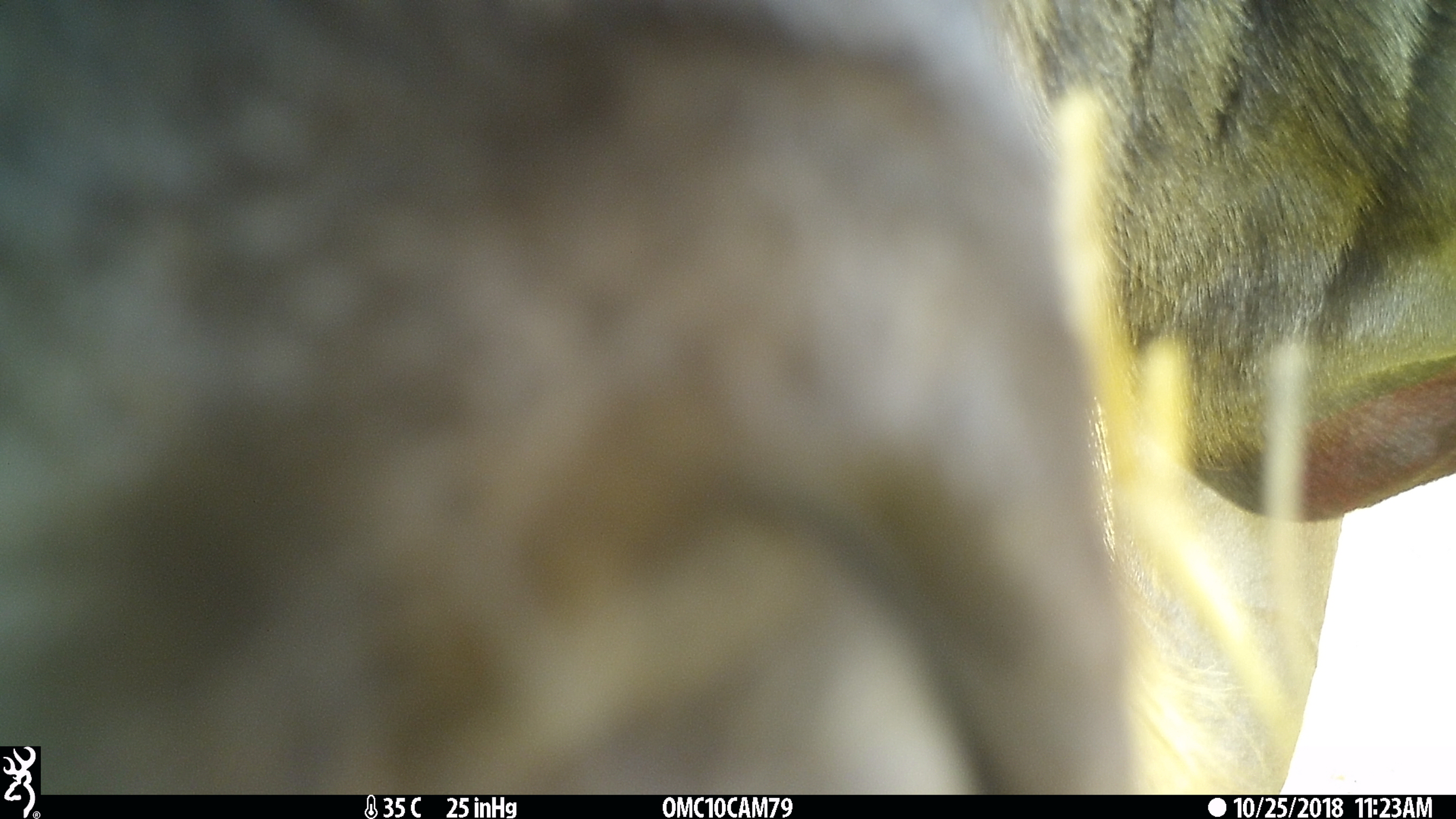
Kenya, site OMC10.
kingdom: Animalia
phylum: Chordata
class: Mammalia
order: Artiodactyla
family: Bovidae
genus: Connochaetes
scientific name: Connochaetes taurinus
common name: blue wildebeest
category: wildebeest